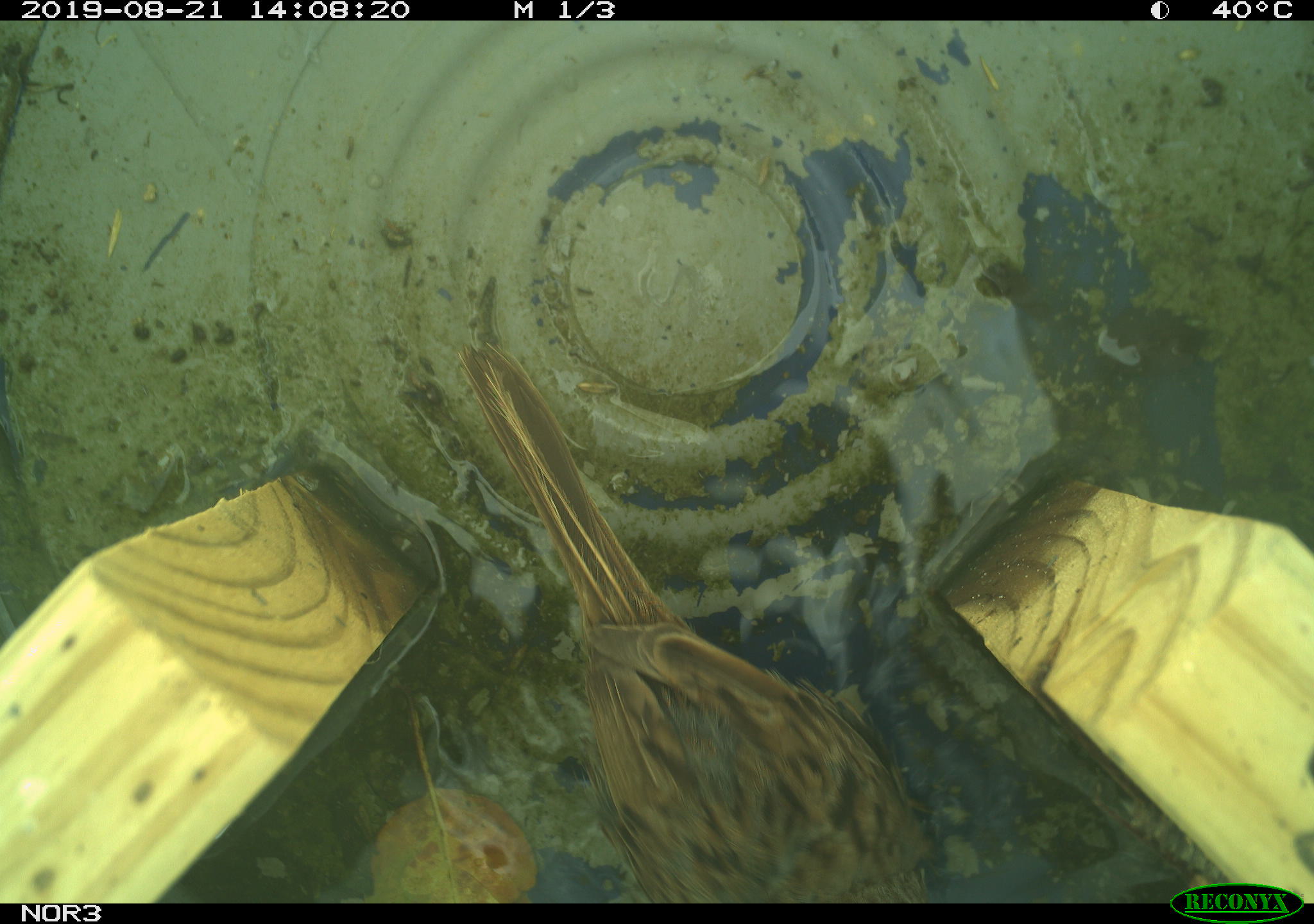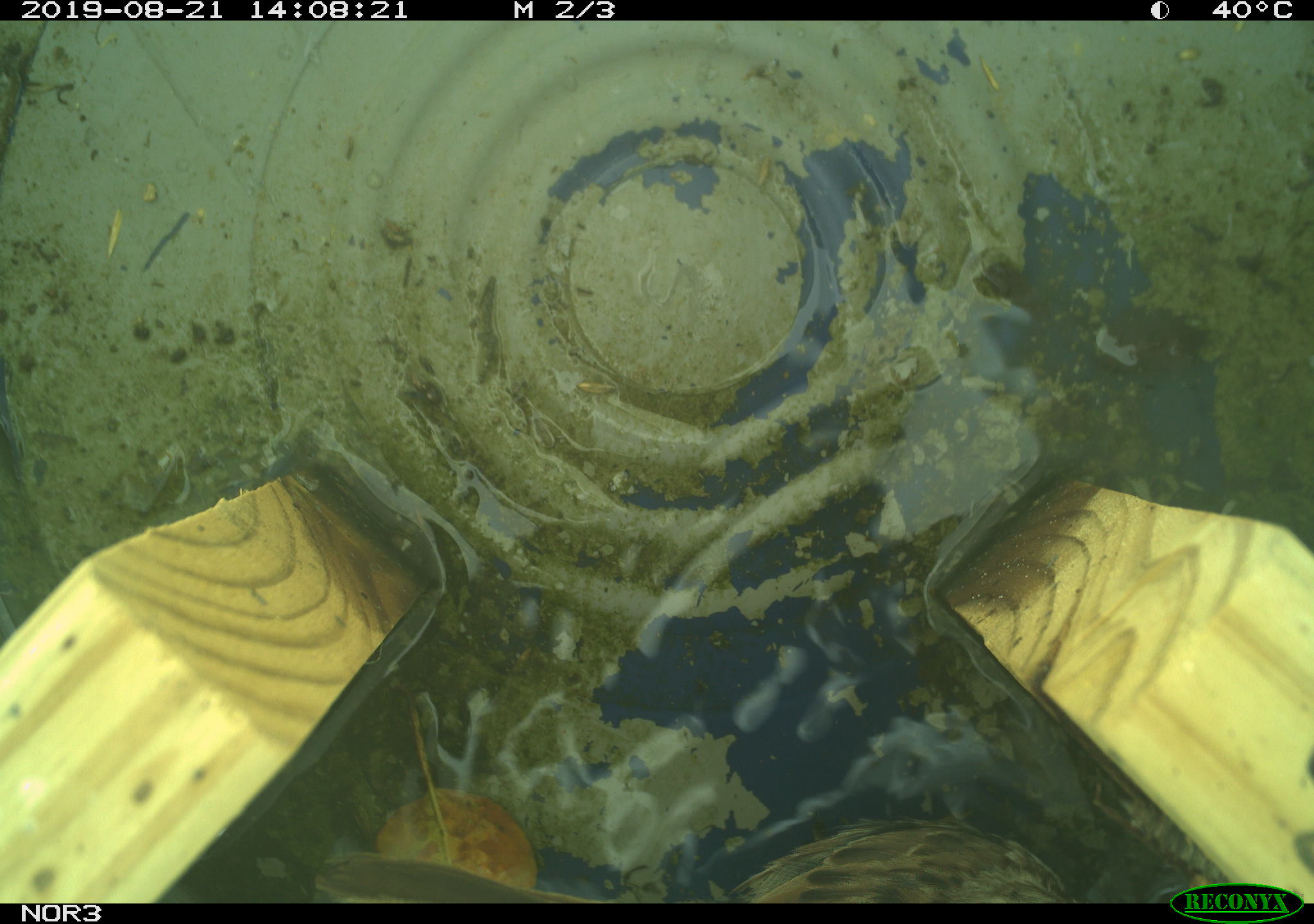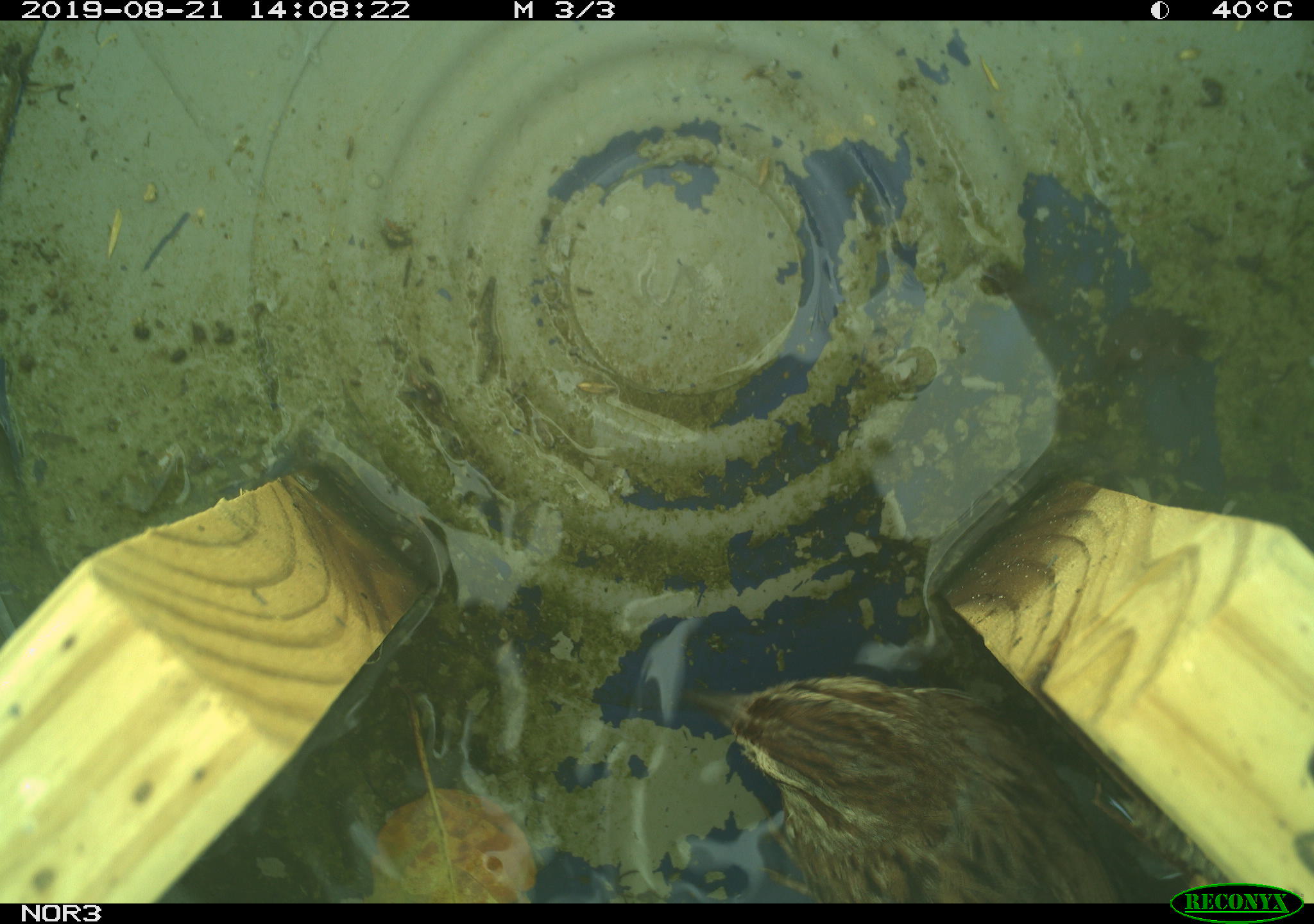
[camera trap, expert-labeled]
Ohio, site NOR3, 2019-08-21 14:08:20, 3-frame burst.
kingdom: Animalia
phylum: Chordata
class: Aves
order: Passeriformes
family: Passerellidae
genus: Melospiza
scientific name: Melospiza melodia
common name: song sparrow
Song sparrow (Melospiza melodia).